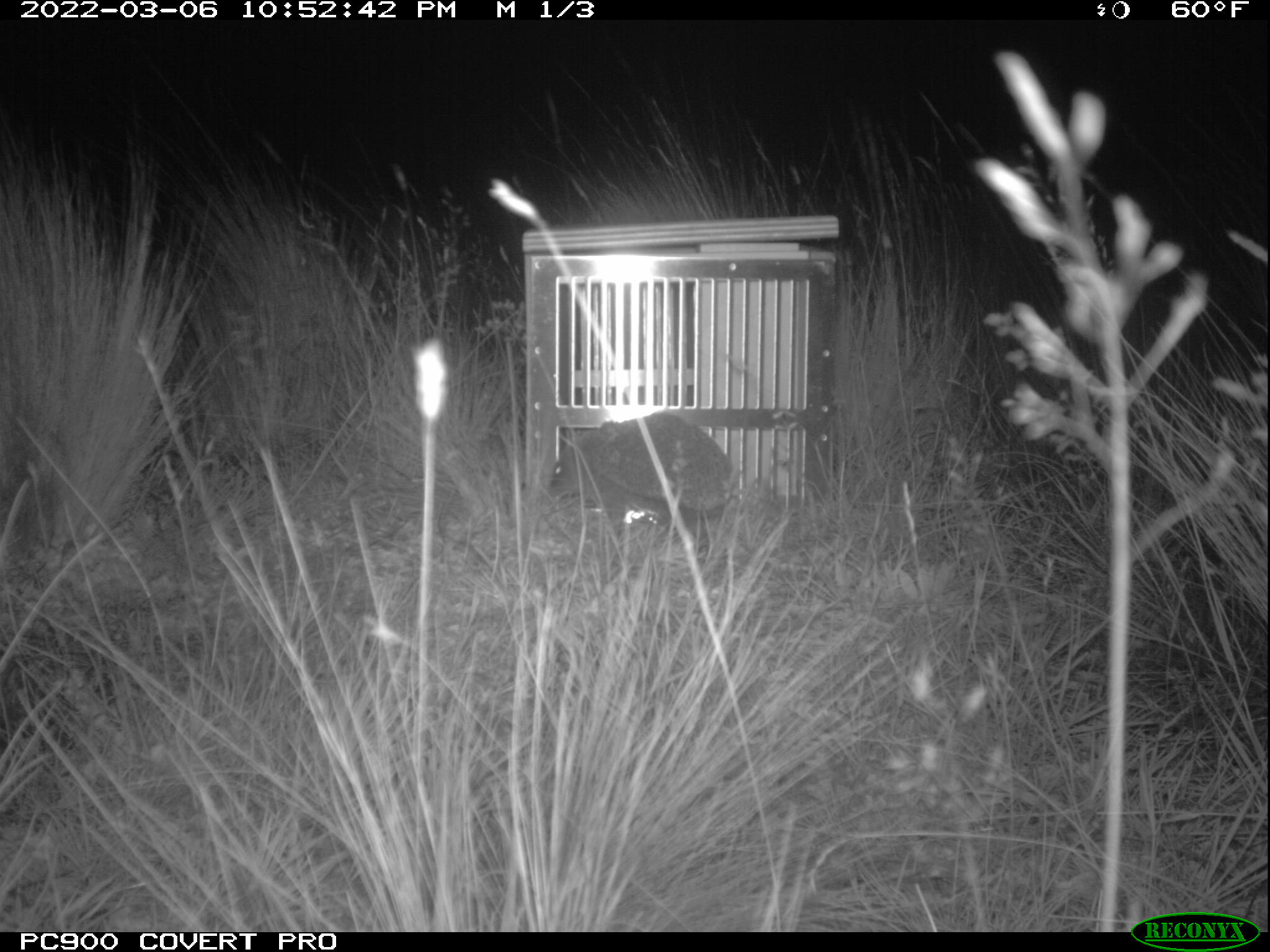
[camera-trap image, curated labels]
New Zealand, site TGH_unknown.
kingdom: Animalia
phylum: Chordata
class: Mammalia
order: Eulipotyphla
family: Erinaceidae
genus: Erinaceus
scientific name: Erinaceus europaeus europaeus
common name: european hedgehog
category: hedgehog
Hedgehog (european hedgehog) (Erinaceus europaeus europaeus).